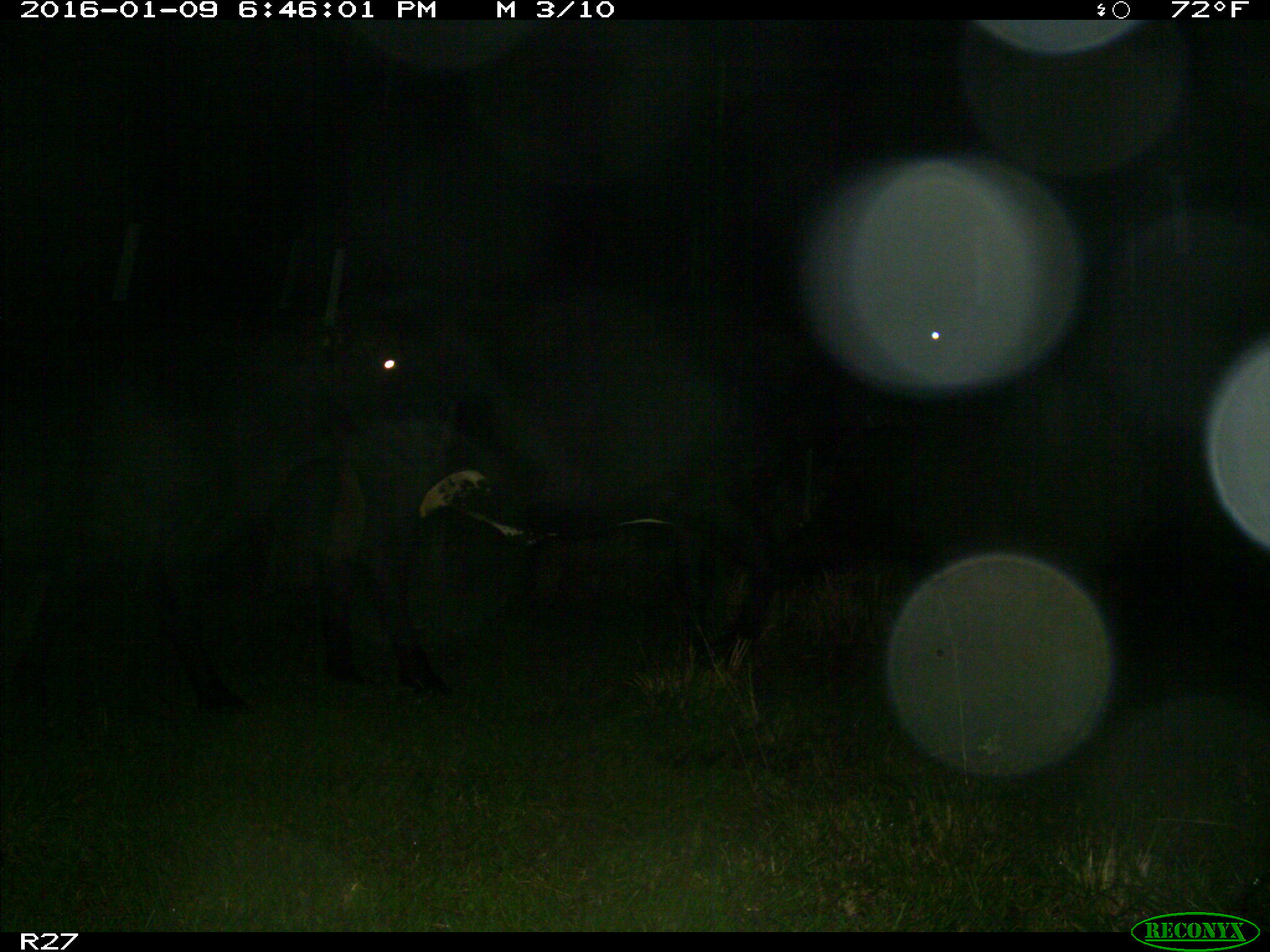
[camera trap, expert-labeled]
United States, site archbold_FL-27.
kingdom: Animalia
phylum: Chordata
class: Mammalia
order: Artiodactyla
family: Bovidae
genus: Bos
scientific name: Bos taurus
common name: domestic cow